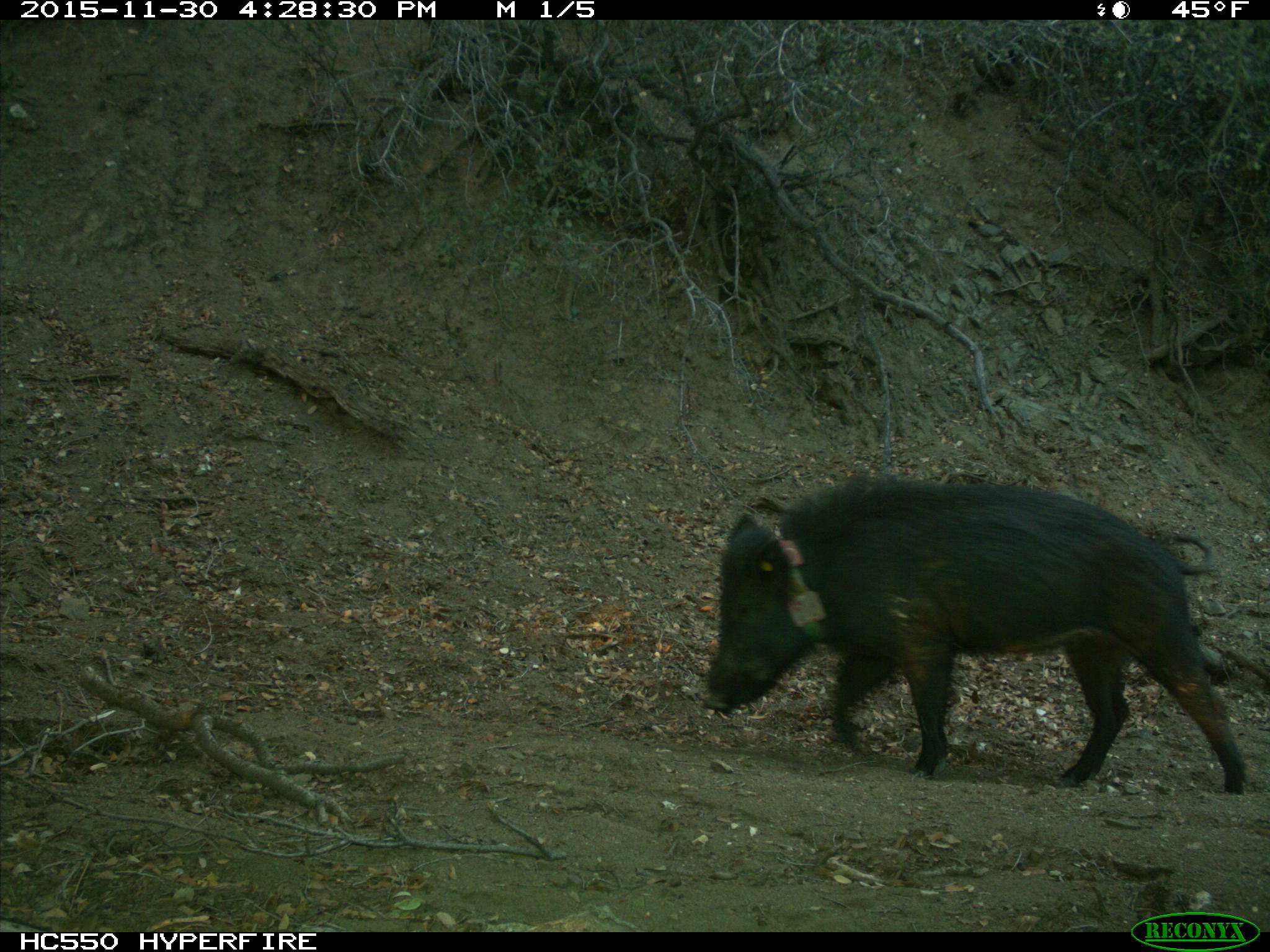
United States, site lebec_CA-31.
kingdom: Animalia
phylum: Chordata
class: Mammalia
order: Artiodactyla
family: Suidae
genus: Sus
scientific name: Sus scrofa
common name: wild boar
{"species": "Sus scrofa (wild boar)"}